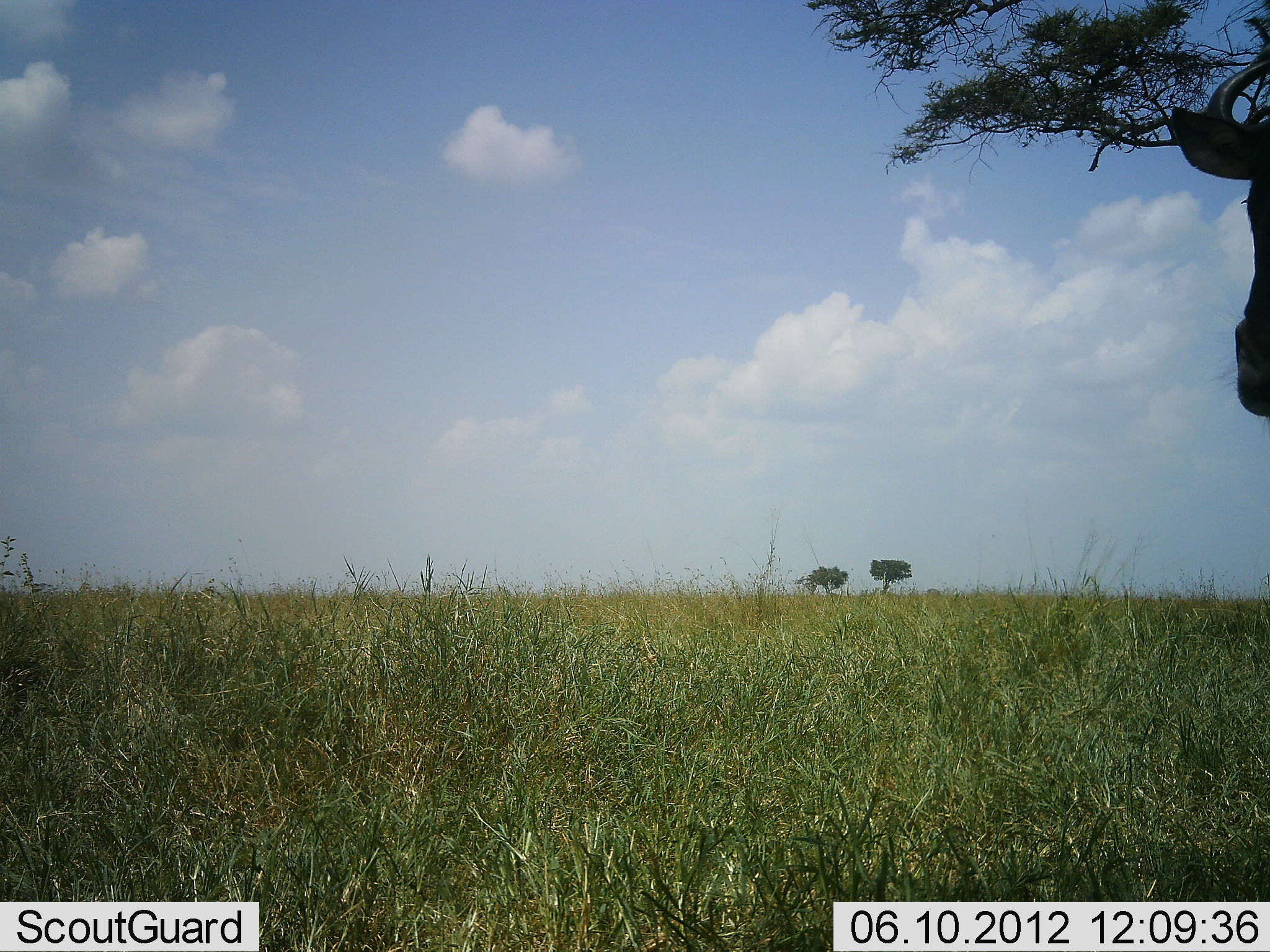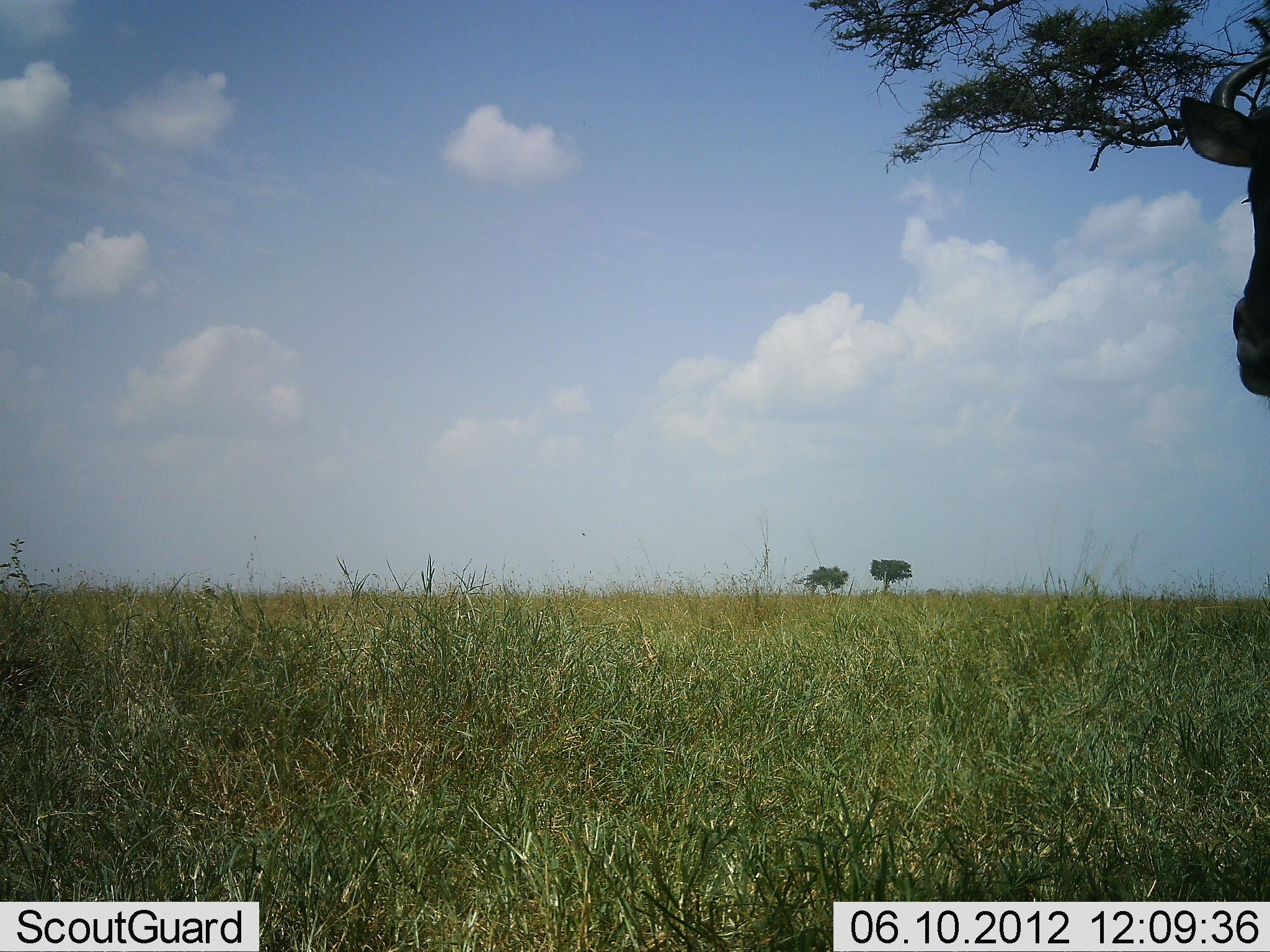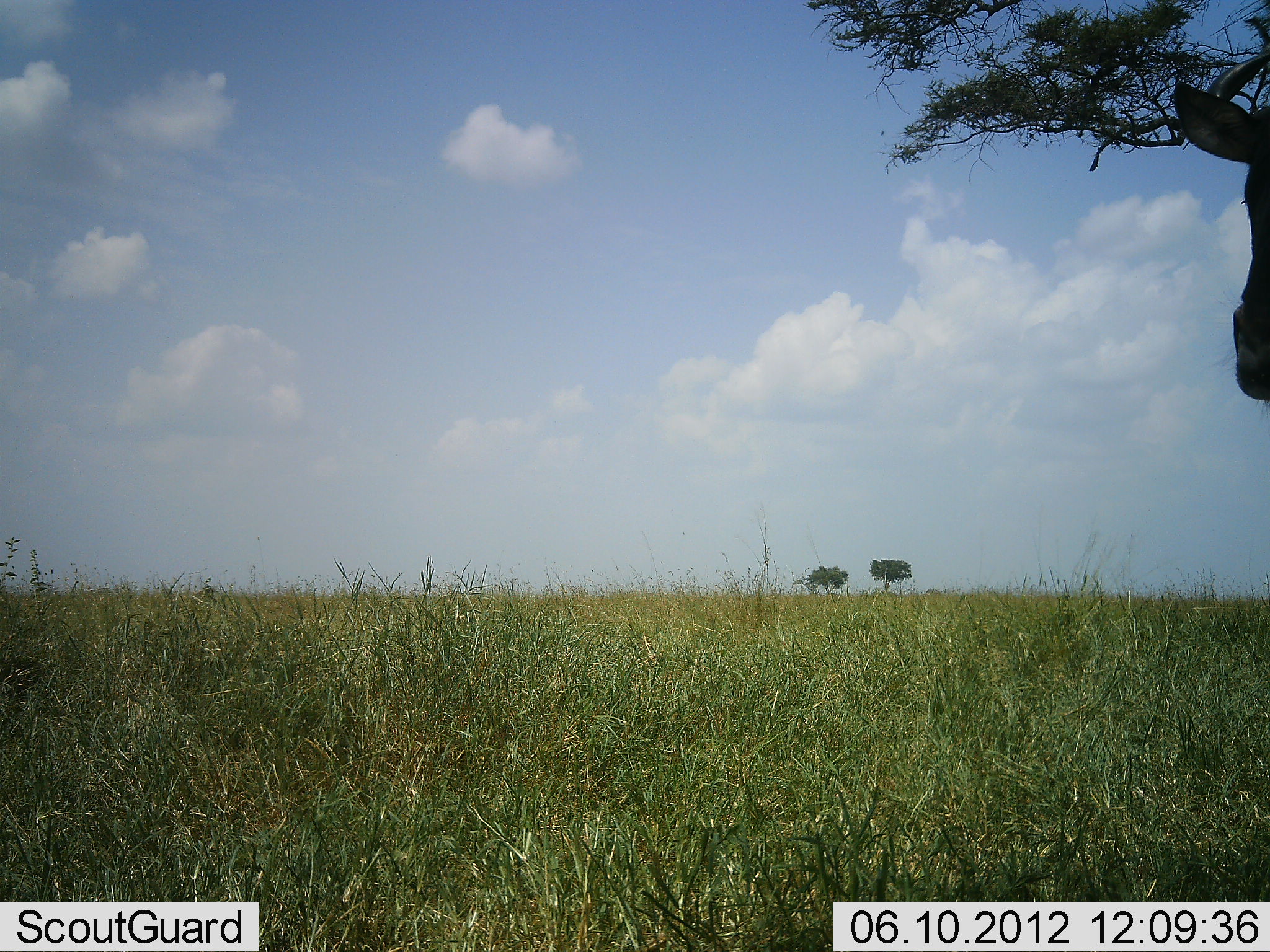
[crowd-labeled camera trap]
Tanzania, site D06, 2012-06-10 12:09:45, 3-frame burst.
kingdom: Animalia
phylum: Chordata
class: Mammalia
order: Artiodactyla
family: Bovidae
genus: Connochaetes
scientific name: Connochaetes taurinus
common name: blue wildebeest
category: wildebeest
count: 1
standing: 100%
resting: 0%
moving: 0%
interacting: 0%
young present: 0%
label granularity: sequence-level